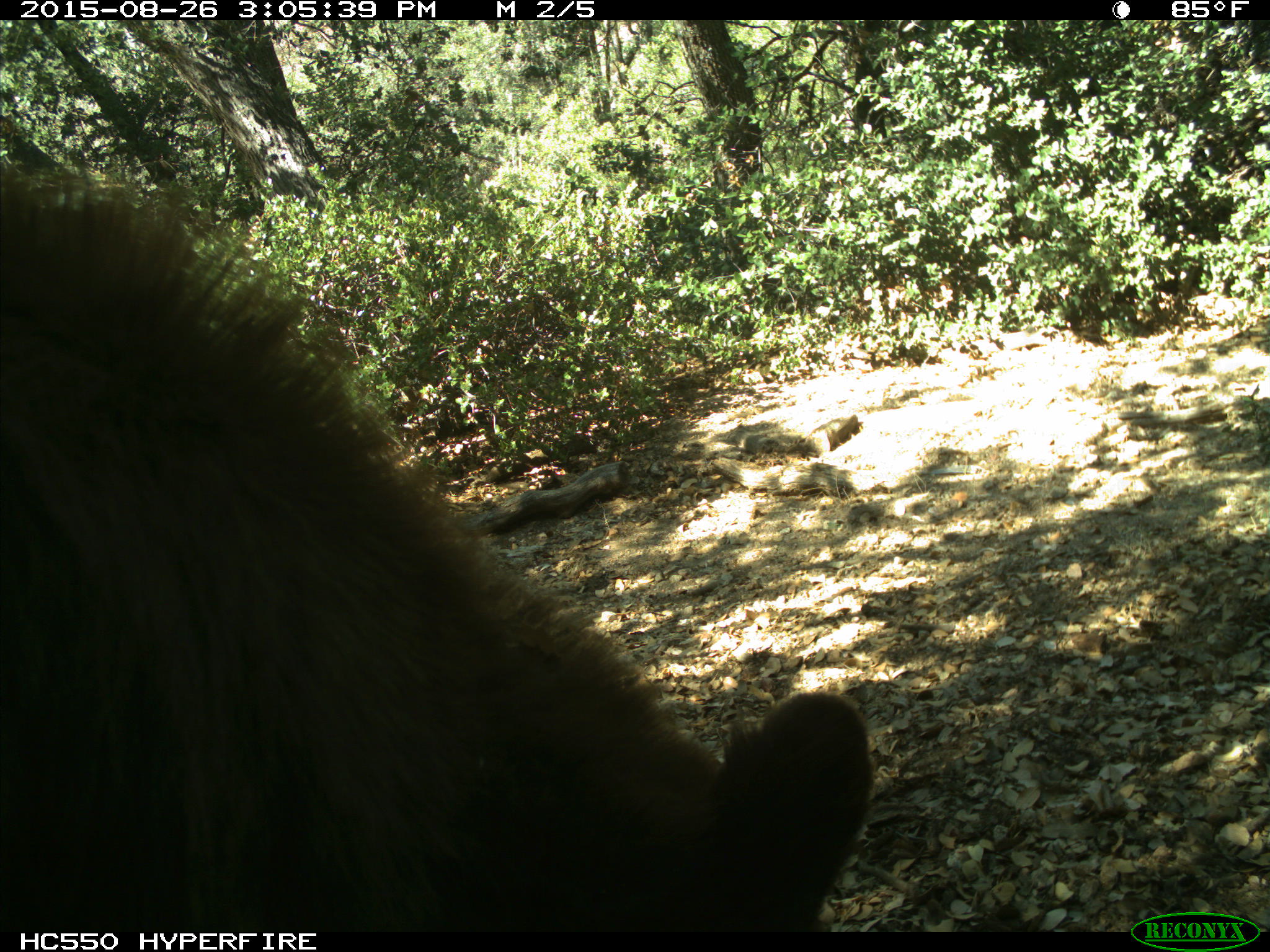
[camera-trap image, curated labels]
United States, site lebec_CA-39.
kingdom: Animalia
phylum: Chordata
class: Mammalia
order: Carnivora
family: Ursidae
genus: Ursus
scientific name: Ursus americanus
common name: american black bear